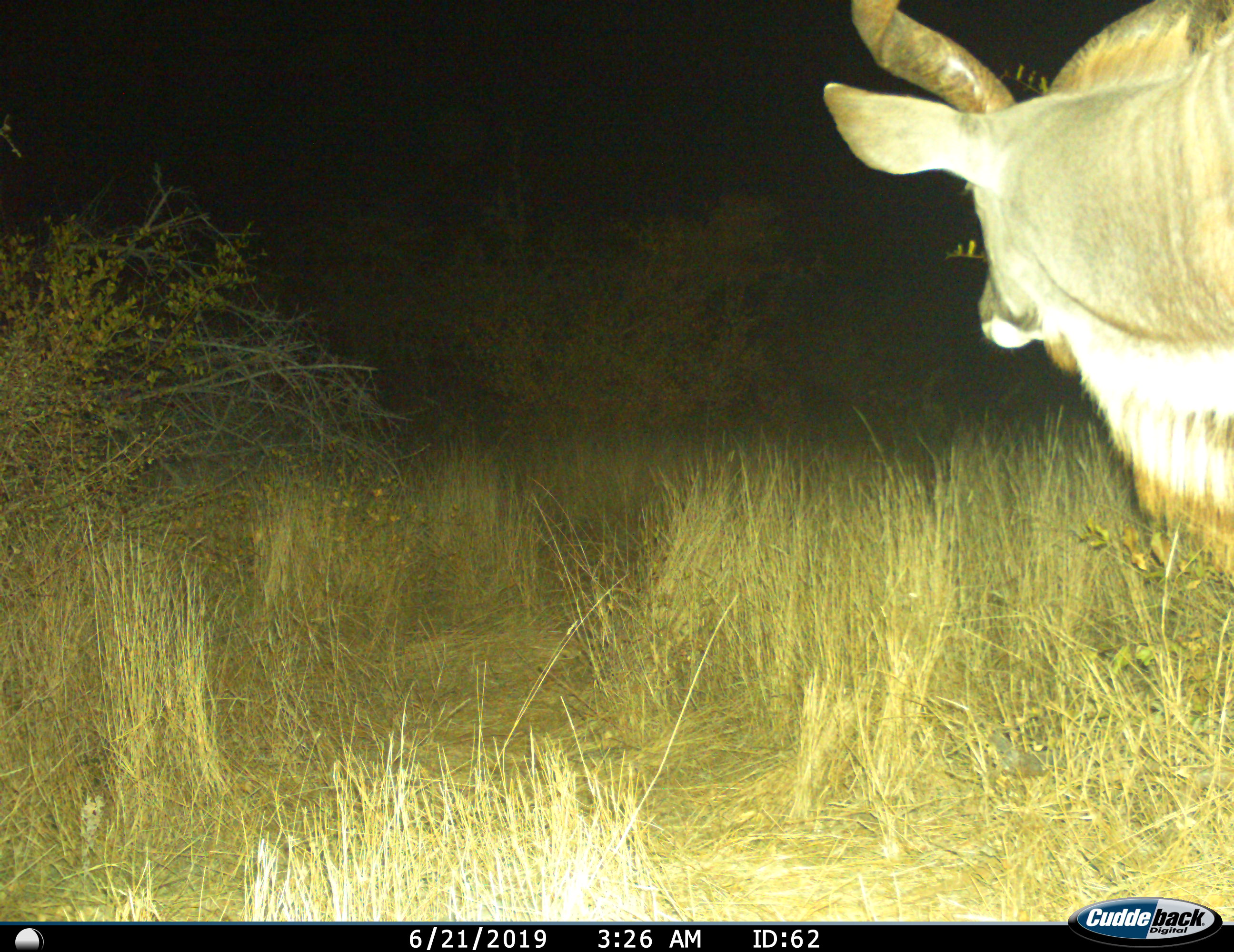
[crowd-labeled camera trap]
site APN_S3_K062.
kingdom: Animalia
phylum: Chordata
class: Mammalia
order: Artiodactyla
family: Bovidae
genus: Tragelaphus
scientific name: Tragelaphus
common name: kudu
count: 1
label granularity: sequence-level